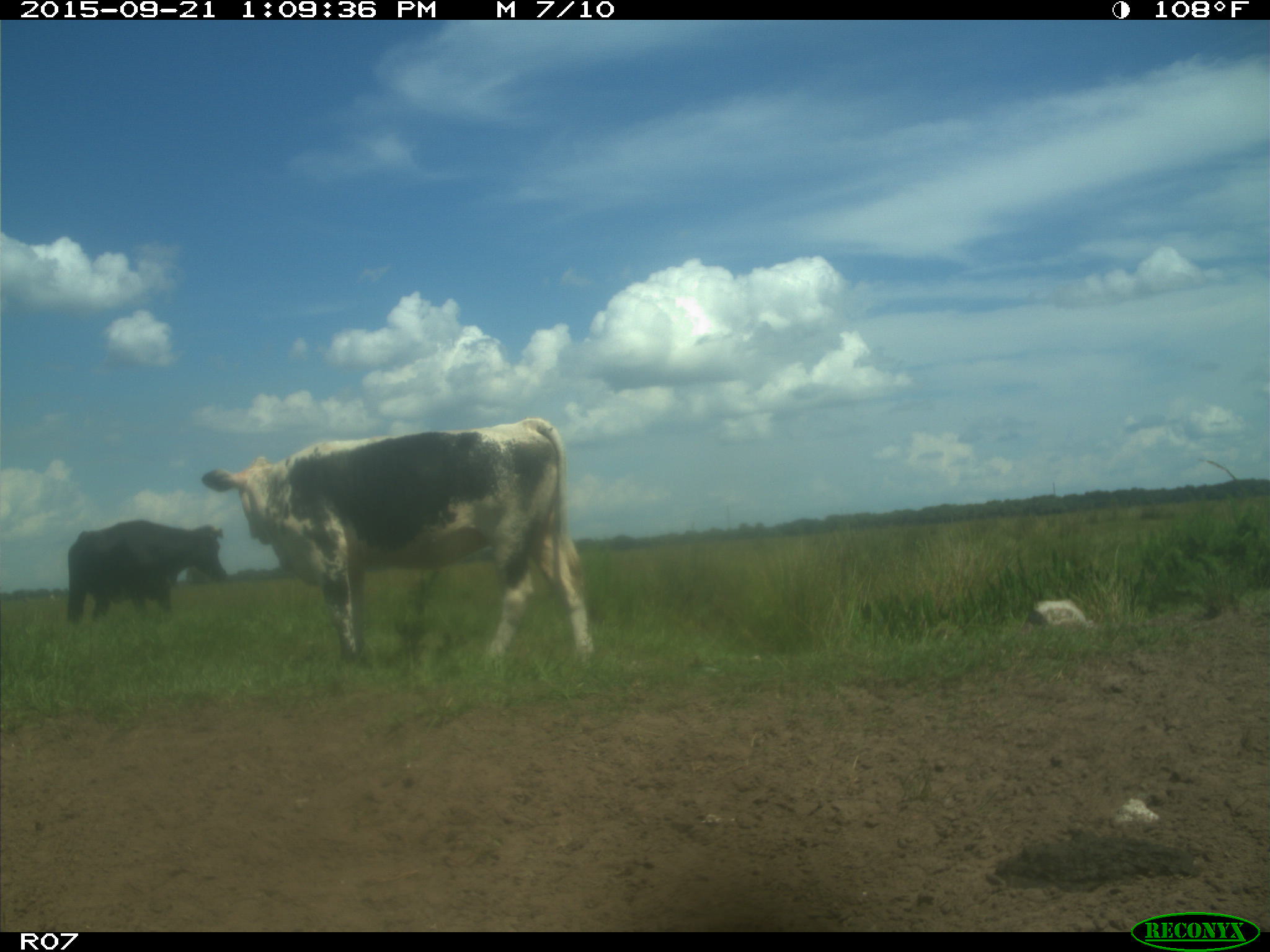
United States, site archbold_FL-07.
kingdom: Animalia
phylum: Chordata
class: Mammalia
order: Artiodactyla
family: Bovidae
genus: Bos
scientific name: Bos taurus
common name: domestic cow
Bos taurus (domestic cow).